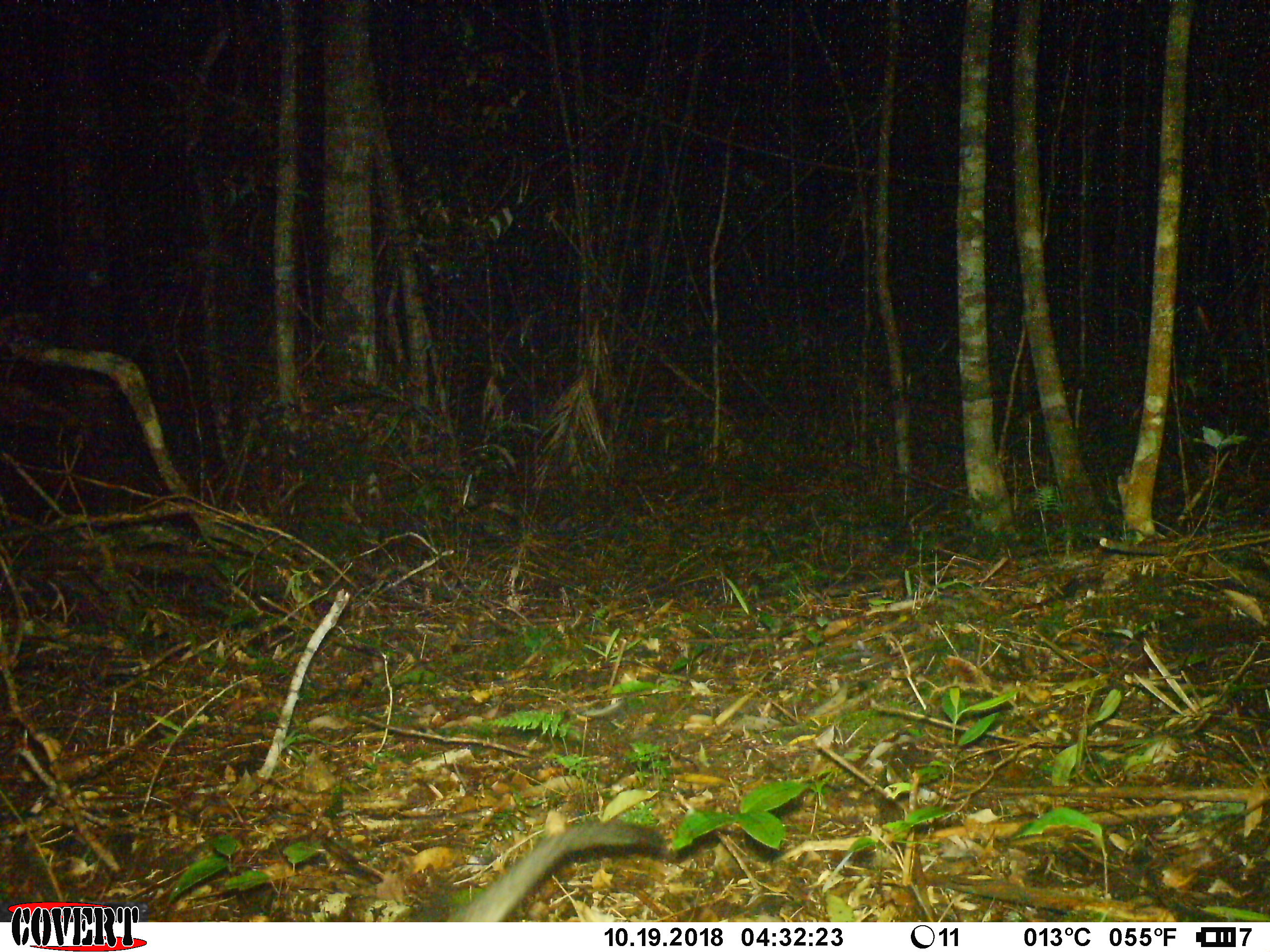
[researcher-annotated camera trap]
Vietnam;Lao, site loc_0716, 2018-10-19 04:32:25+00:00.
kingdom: Animalia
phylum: Chordata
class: Mammalia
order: Carnivora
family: Viverridae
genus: Paradoxurus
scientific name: Paradoxurus hermaphroditus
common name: common palm civet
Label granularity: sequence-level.